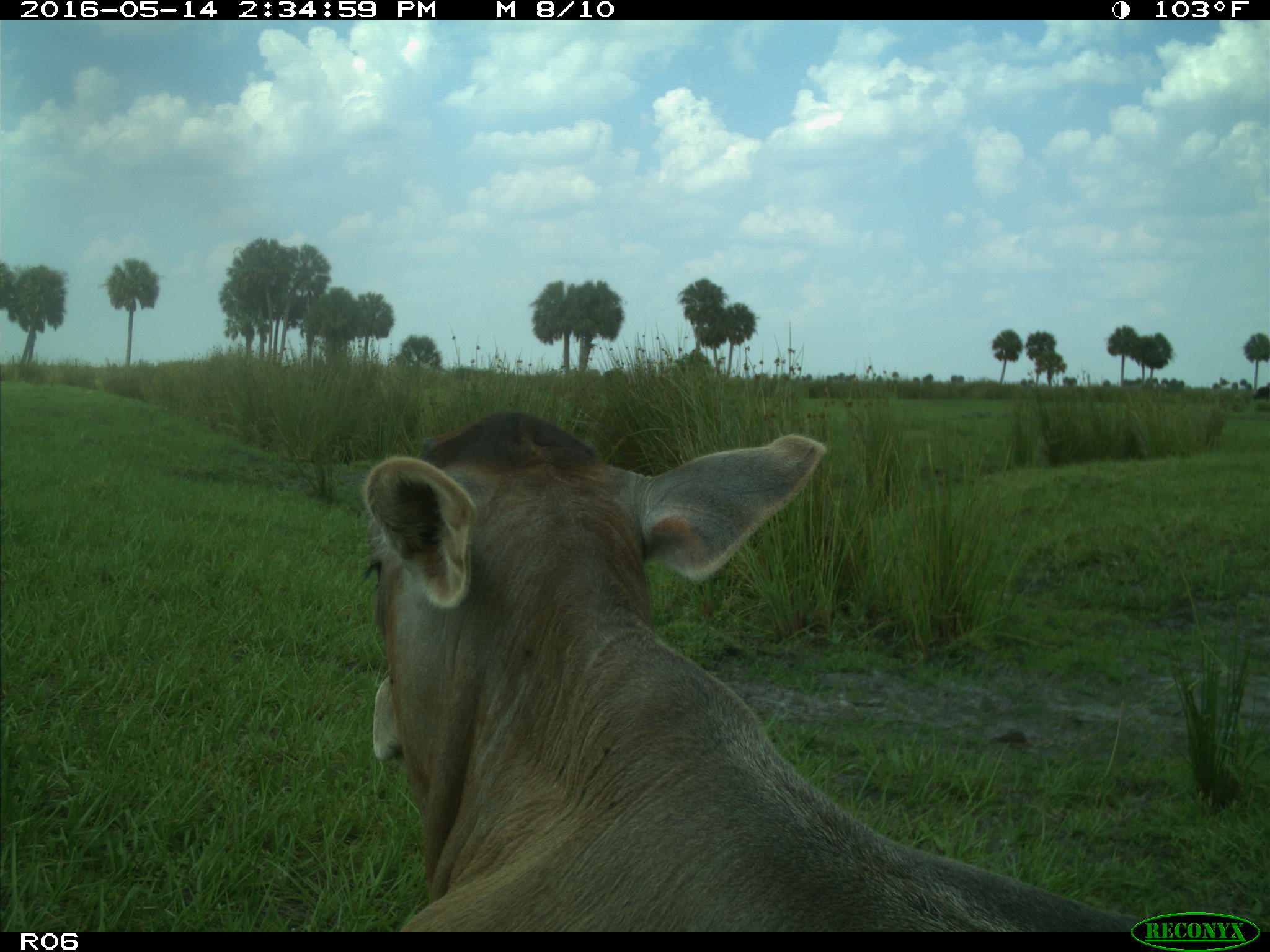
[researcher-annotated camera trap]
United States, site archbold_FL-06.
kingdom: Animalia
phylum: Chordata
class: Mammalia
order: Artiodactyla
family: Bovidae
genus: Bos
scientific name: Bos taurus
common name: domestic cow